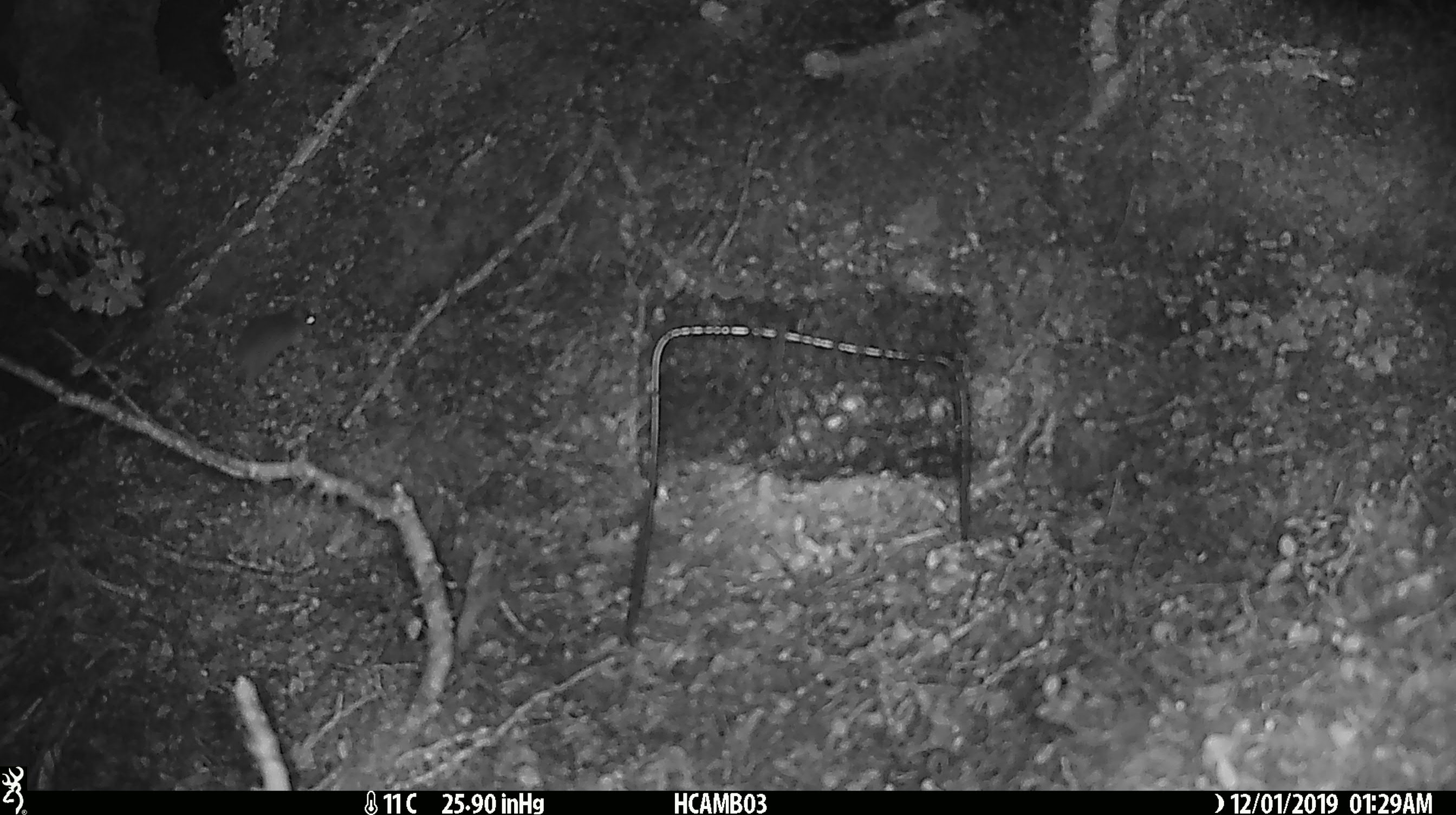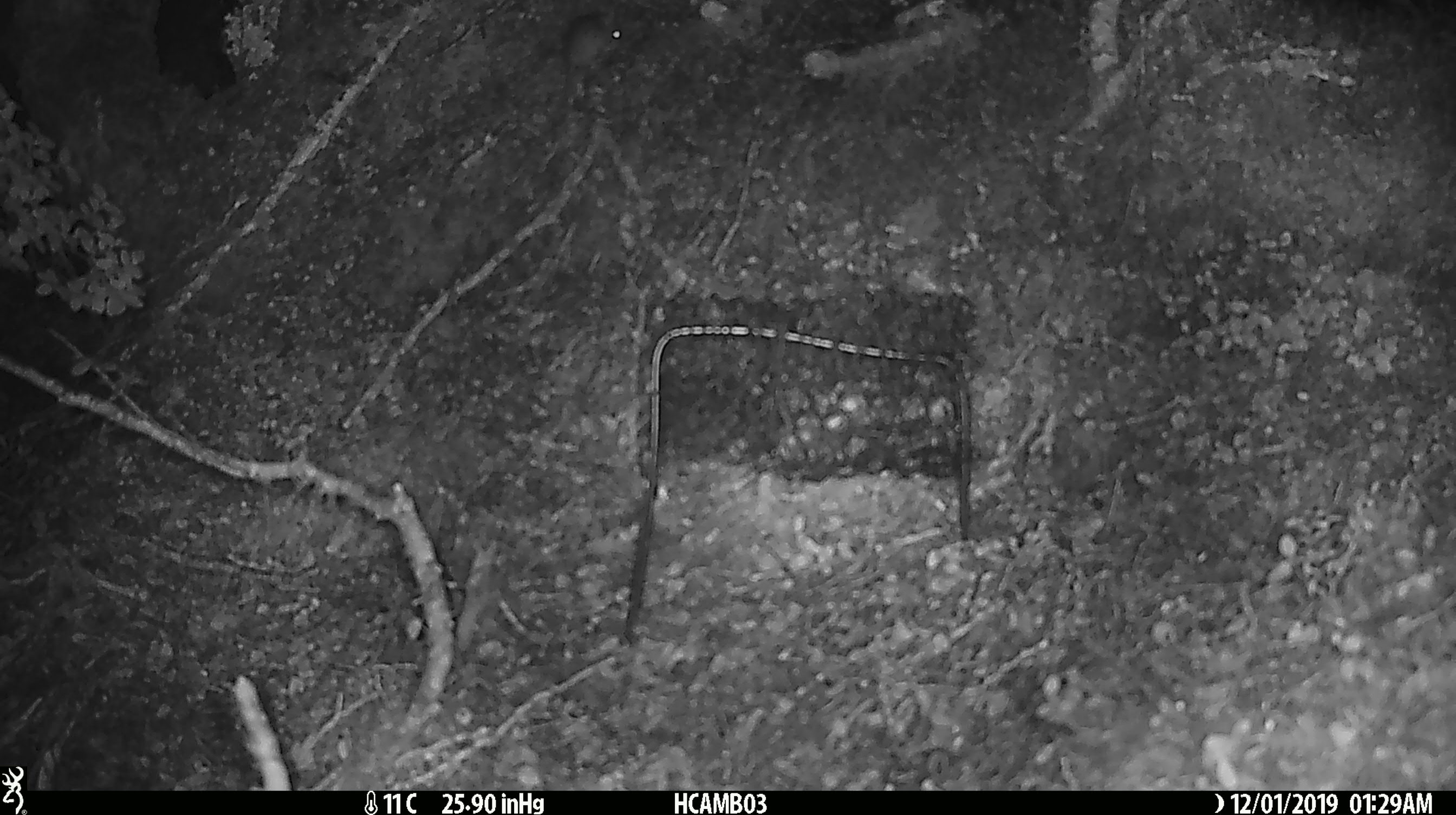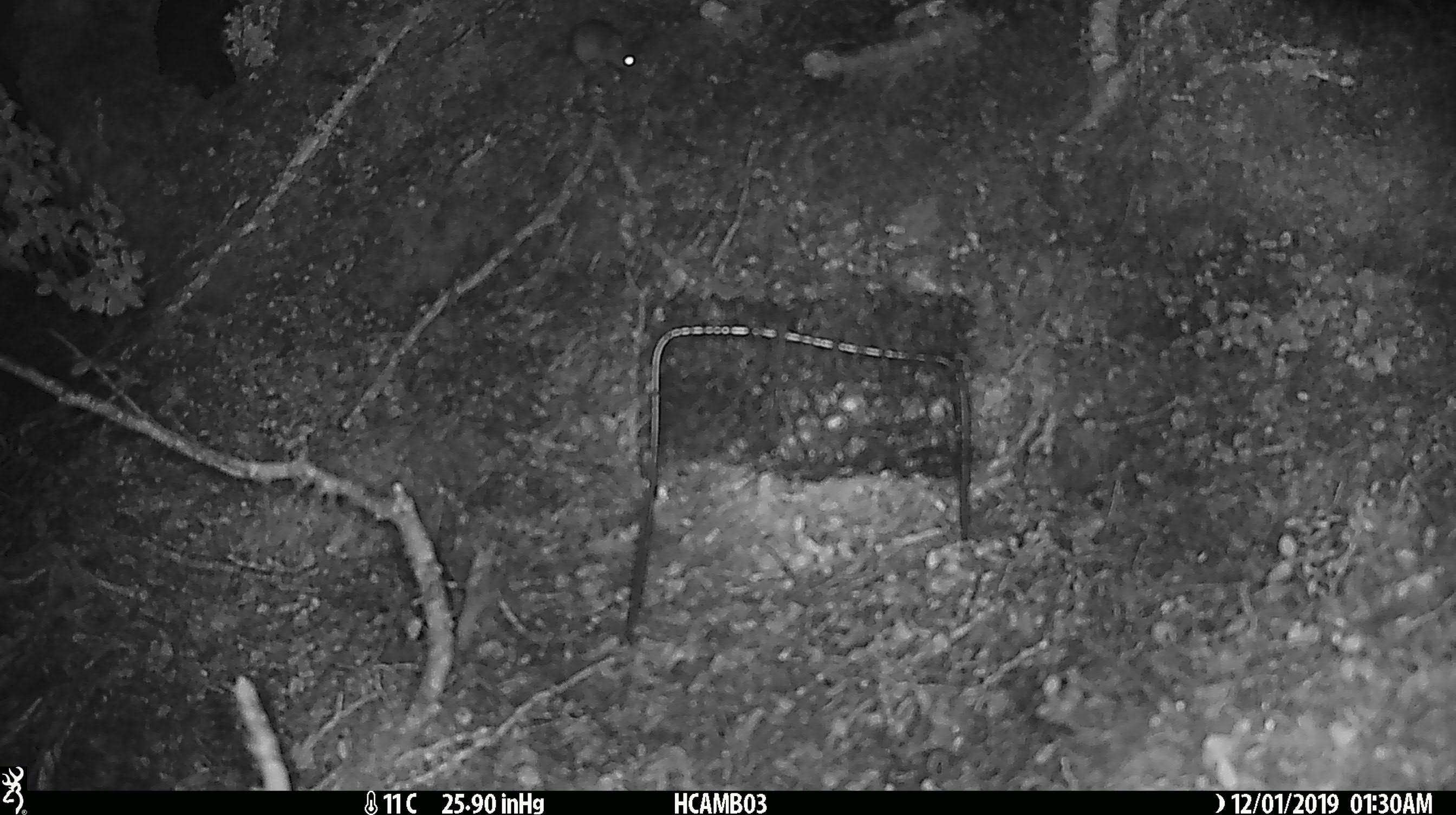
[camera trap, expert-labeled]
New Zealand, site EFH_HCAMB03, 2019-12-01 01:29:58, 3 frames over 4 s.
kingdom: Animalia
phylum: Chordata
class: Mammalia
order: Rodentia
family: Muridae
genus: Mus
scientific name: Mus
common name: mouse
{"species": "mouse (Mus)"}